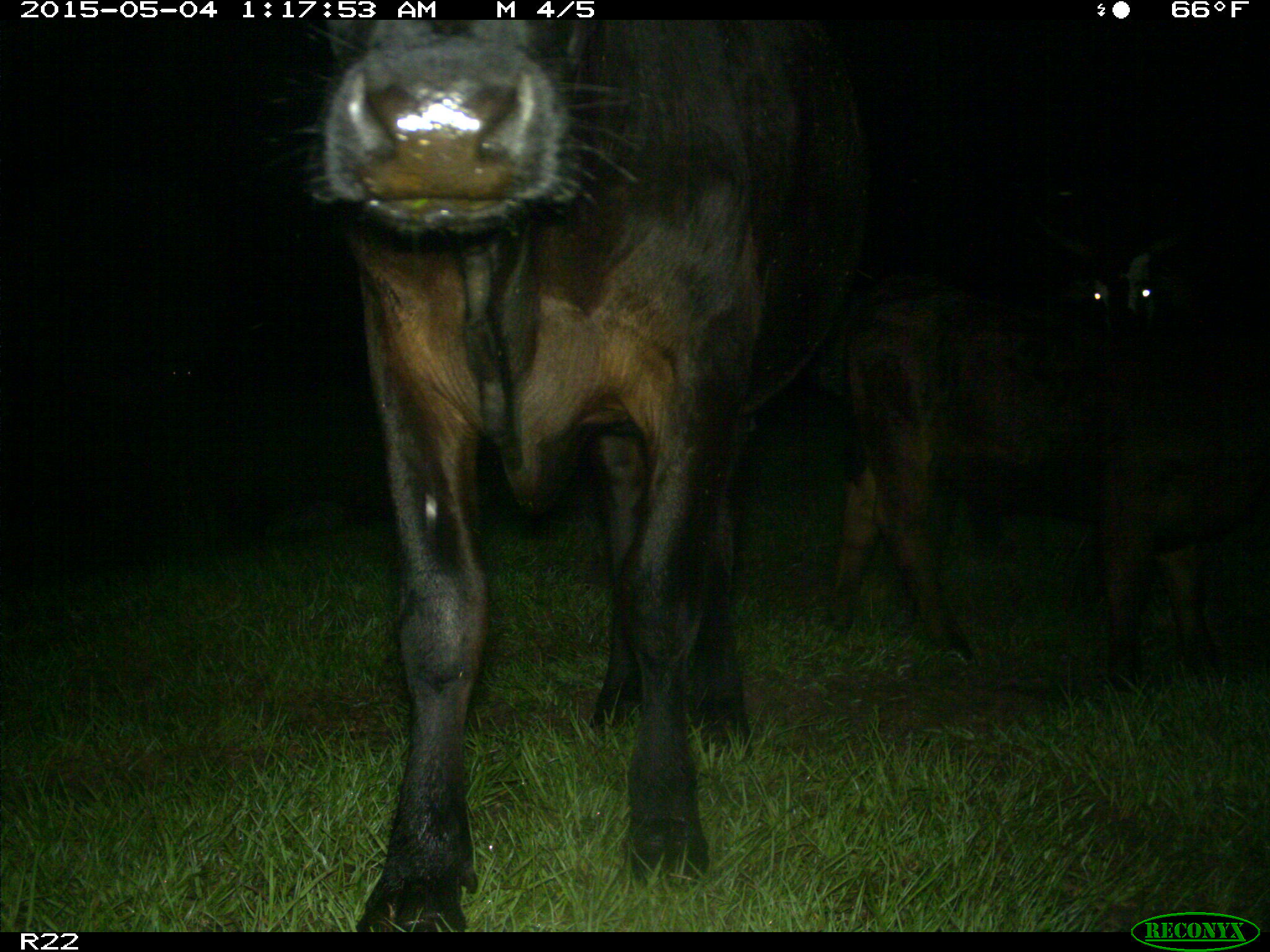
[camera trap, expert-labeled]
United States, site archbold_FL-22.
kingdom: Animalia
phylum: Chordata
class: Mammalia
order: Artiodactyla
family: Bovidae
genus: Bos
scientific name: Bos taurus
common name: domestic cow